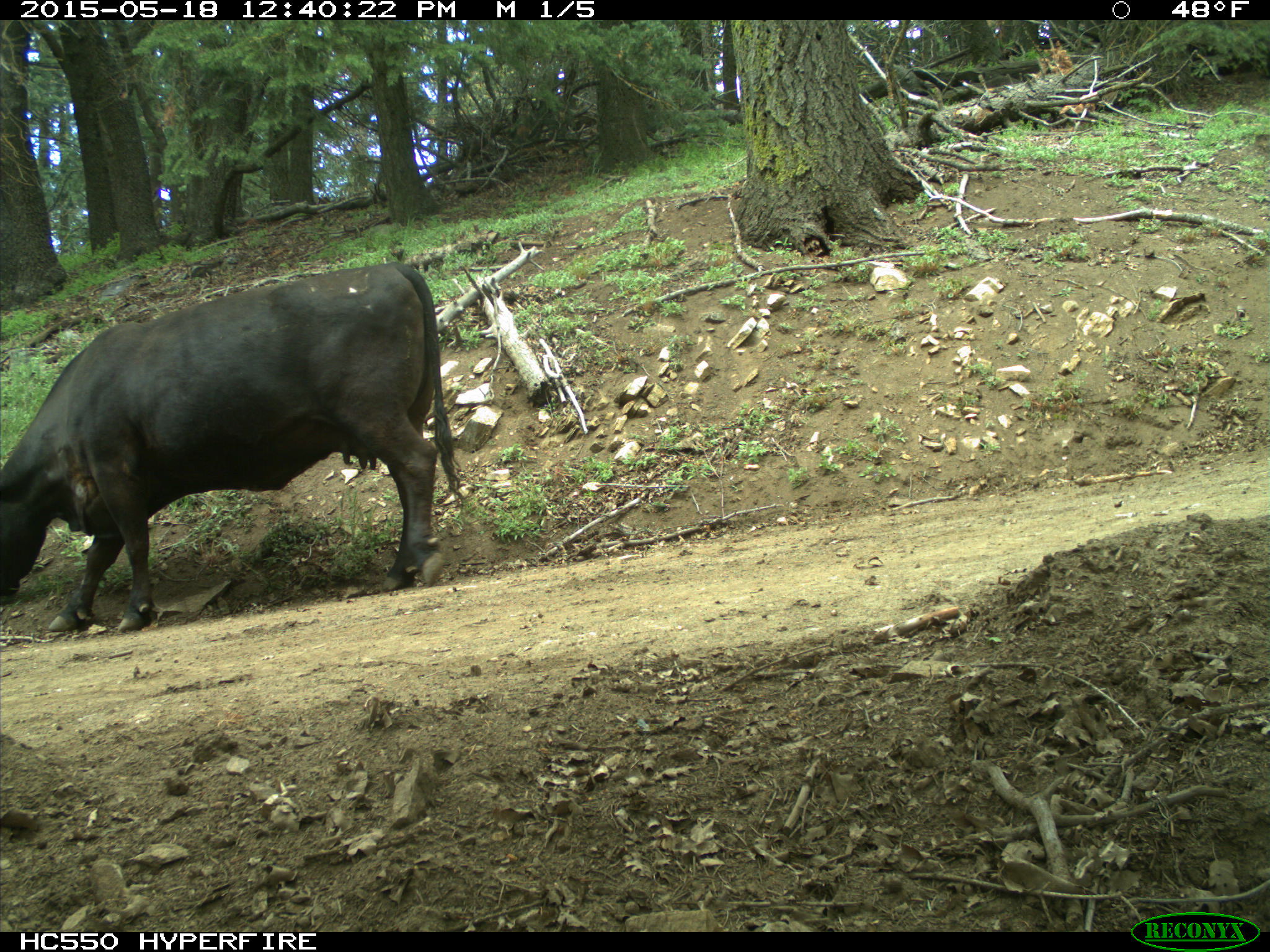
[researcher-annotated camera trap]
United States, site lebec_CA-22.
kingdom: Animalia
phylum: Chordata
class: Mammalia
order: Artiodactyla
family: Bovidae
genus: Bos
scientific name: Bos taurus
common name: domestic cow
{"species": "Bos taurus (domestic cow)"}